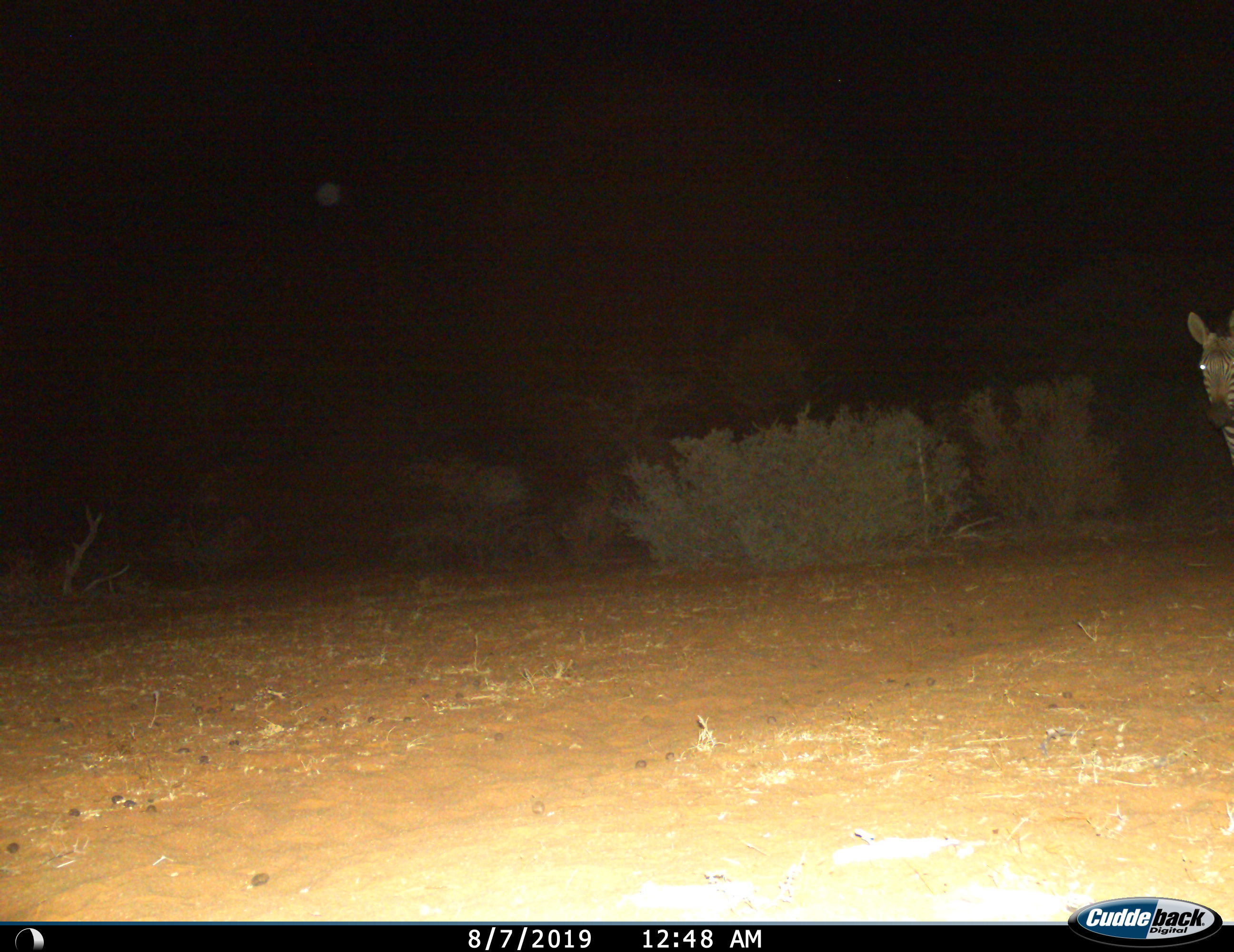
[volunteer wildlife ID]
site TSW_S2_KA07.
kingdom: Animalia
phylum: Chordata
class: Mammalia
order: Perissodactyla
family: Equidae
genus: Equus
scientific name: Equus quagga burchellii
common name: burchell's zebra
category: zebraburchells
Zebraburchells (burchell's zebra) (Equus quagga burchellii), count 1. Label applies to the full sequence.